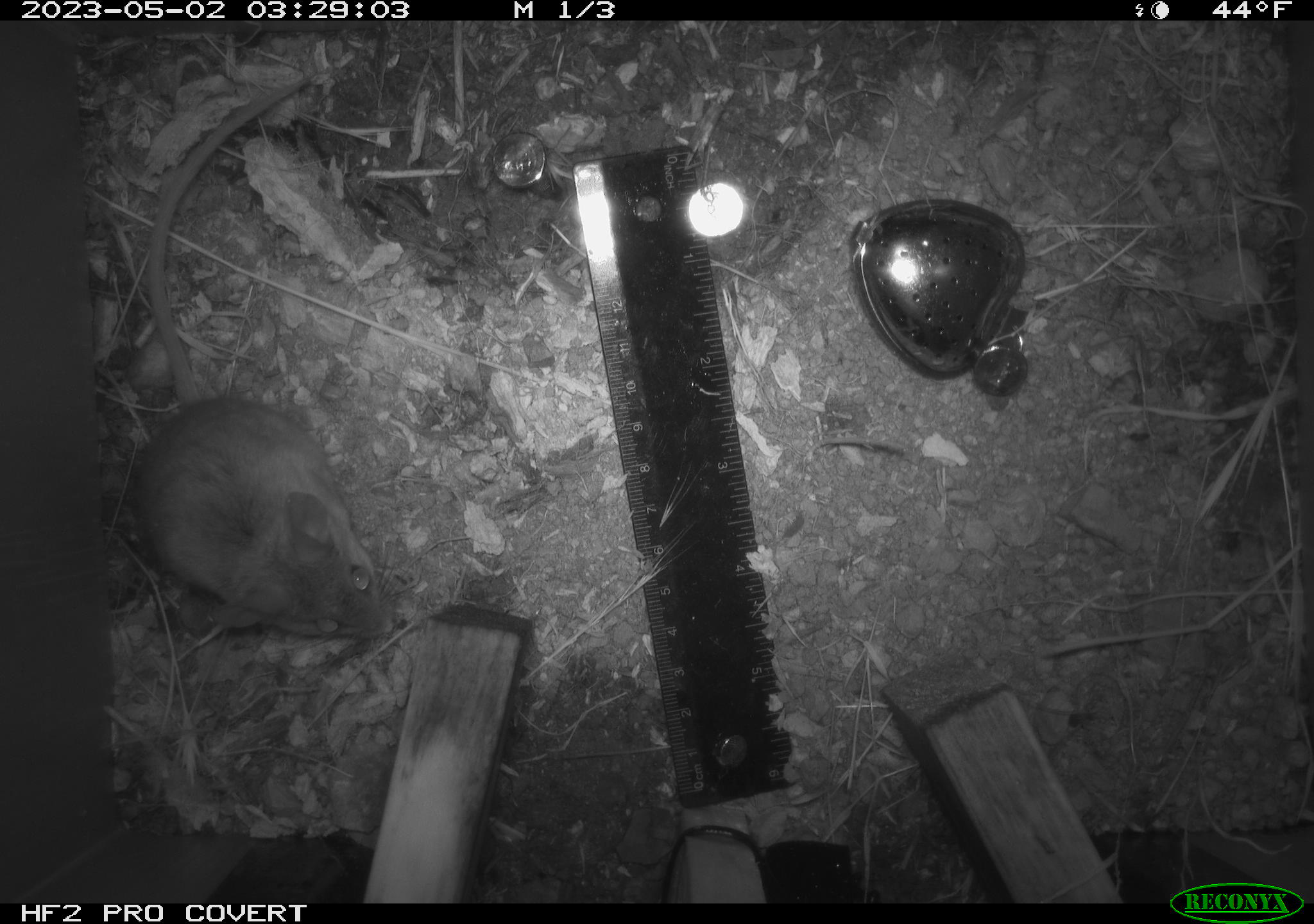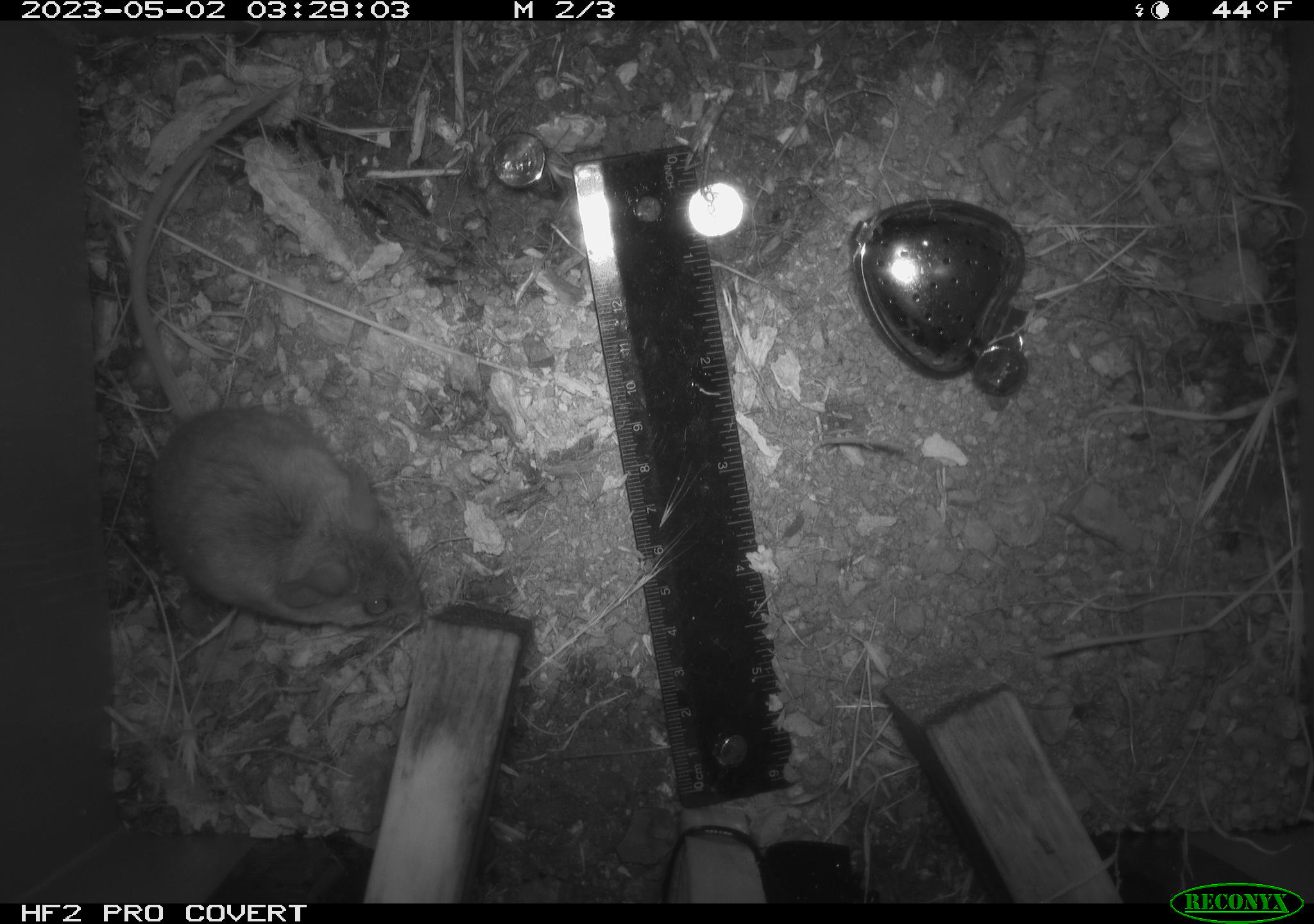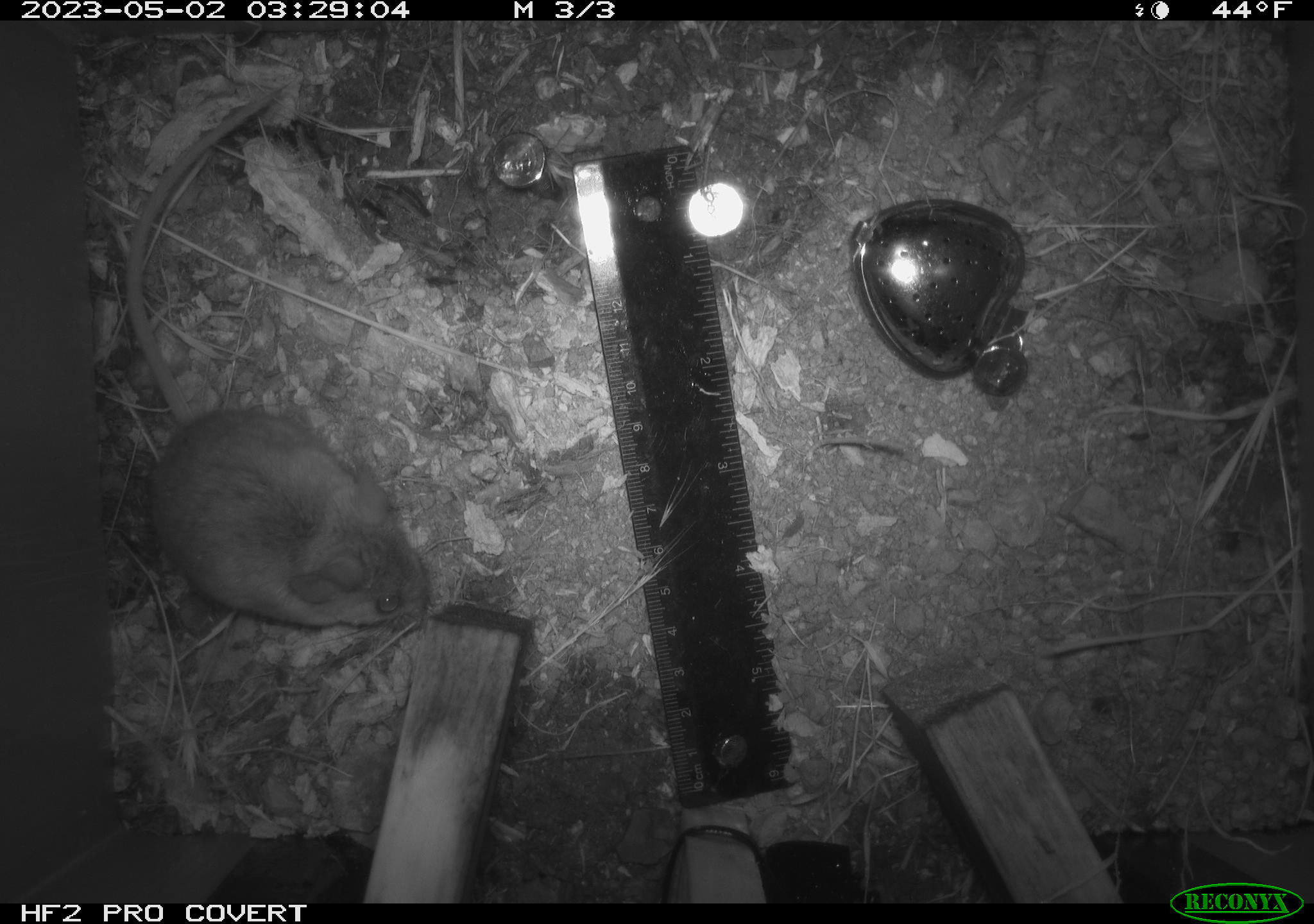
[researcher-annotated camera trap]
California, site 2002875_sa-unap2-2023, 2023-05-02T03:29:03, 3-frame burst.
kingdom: Animalia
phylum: Chordata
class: Mammalia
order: Rodentia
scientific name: Rodentia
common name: mouse species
Mouse species (Rodentia).